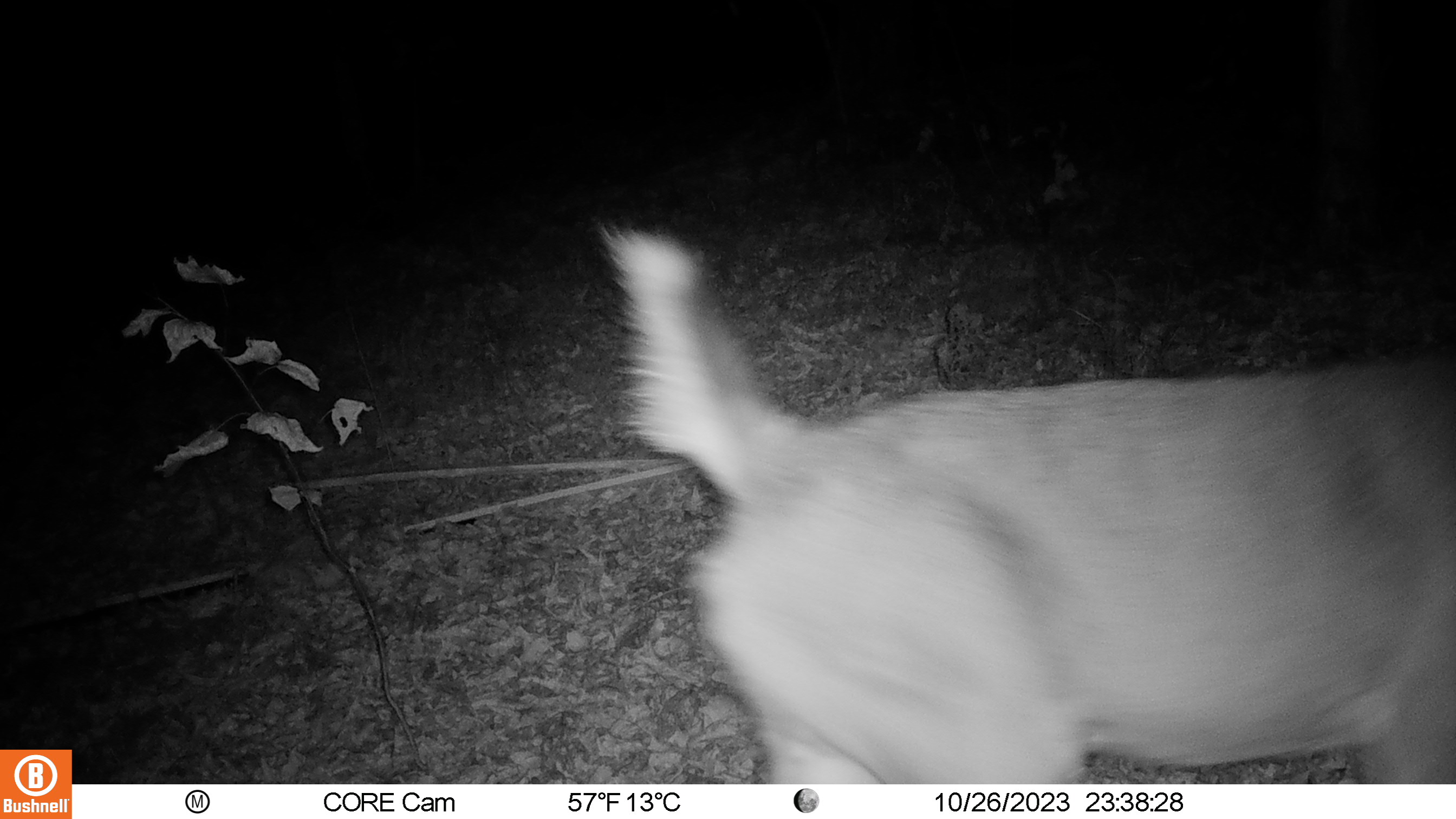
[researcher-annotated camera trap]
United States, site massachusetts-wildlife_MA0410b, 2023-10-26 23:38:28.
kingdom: Animalia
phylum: Chordata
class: Mammalia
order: Artiodactyla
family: Cervidae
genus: Odocoileus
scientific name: Odocoileus virginianus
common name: white-tailed deer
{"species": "white-tailed deer (Odocoileus virginianus)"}